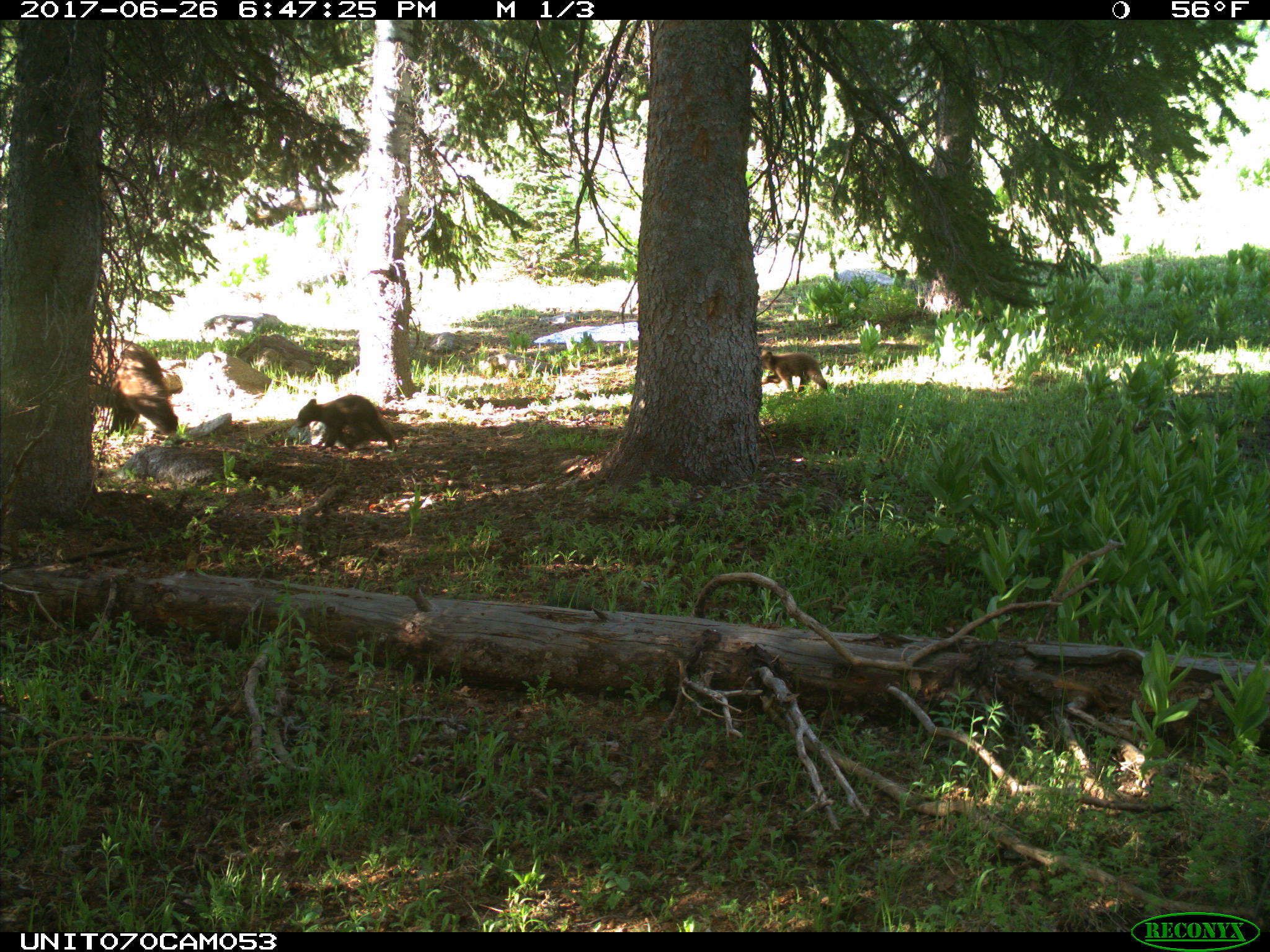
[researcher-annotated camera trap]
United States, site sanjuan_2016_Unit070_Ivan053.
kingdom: Animalia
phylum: Chordata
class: Mammalia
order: Carnivora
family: Ursidae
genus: Ursus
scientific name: Ursus americanus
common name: american black bear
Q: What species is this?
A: Ursus americanus (american black bear).